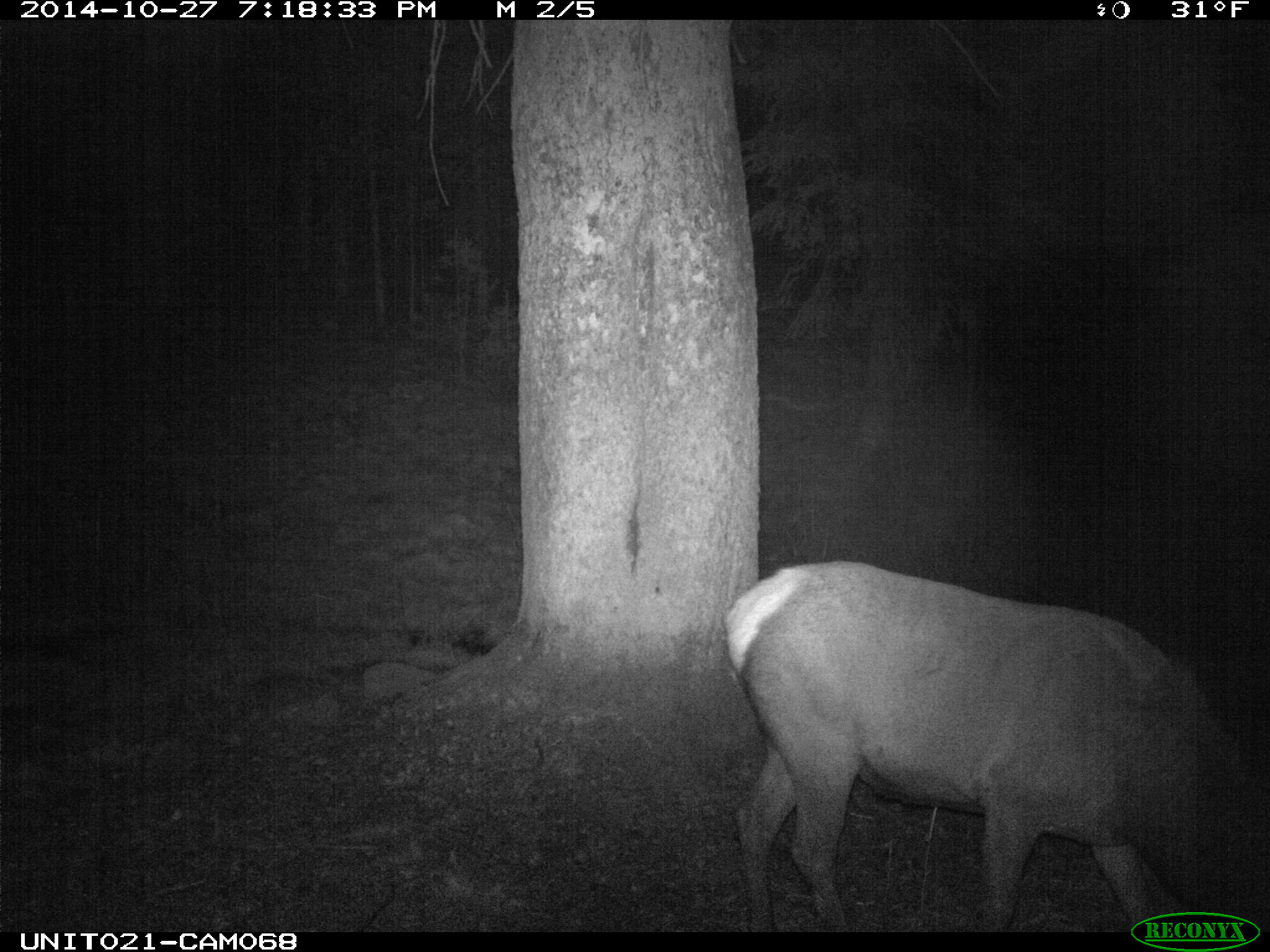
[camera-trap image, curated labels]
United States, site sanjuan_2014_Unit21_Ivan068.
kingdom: Animalia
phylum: Chordata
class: Mammalia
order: Artiodactyla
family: Cervidae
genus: Cervus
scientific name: Cervus elaphus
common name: red deer